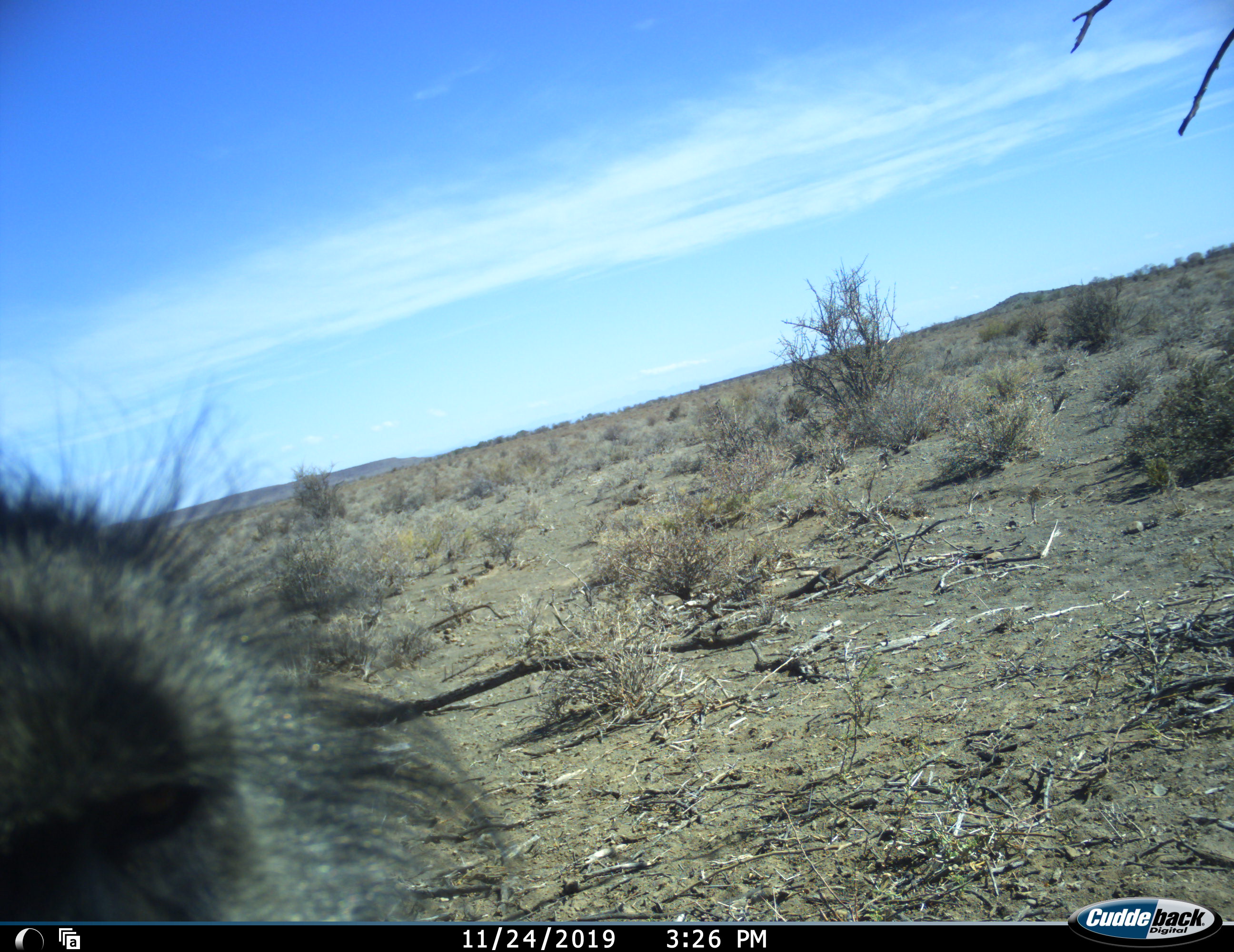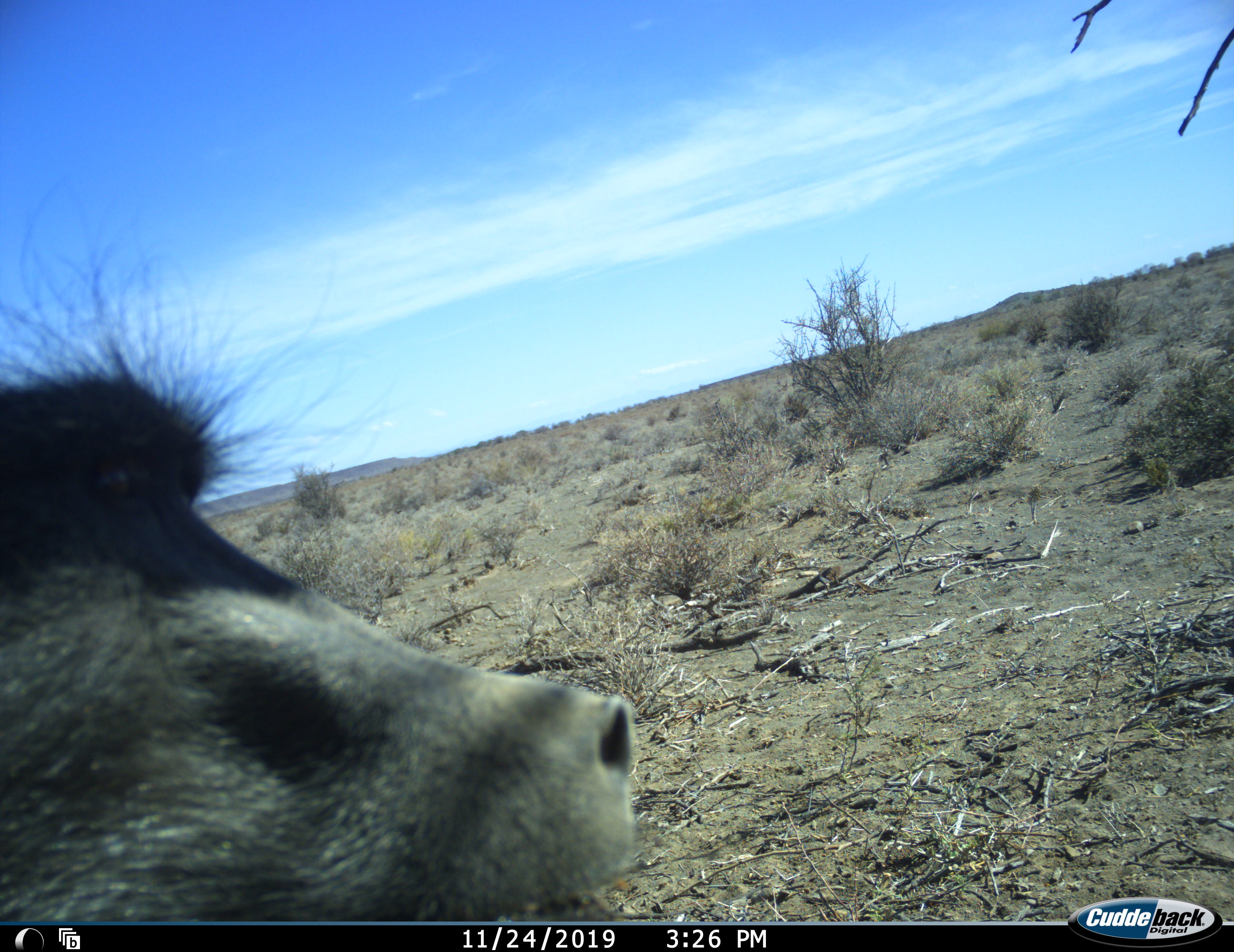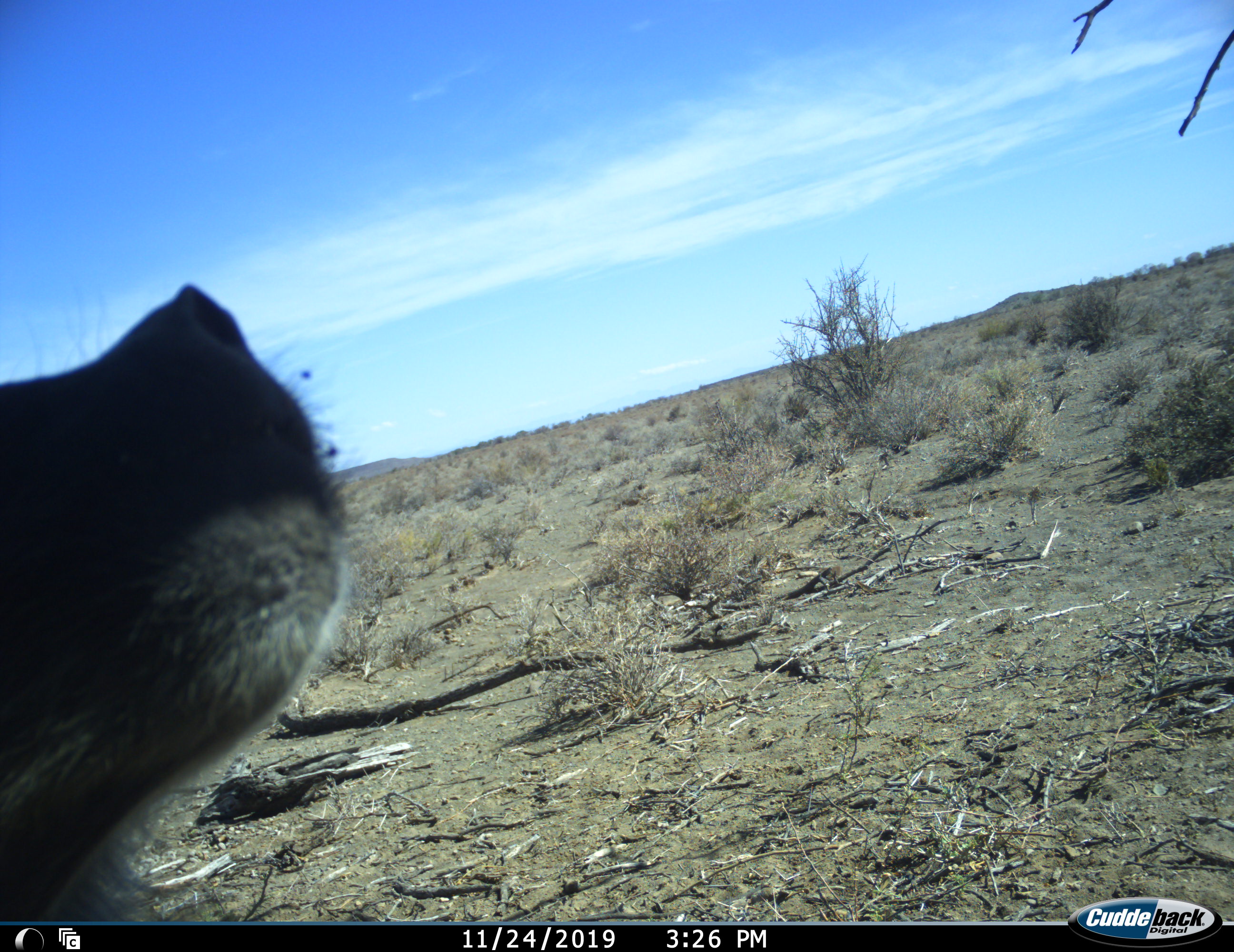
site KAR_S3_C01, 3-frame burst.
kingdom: Animalia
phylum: Chordata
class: Mammalia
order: Primates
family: Cercopithecidae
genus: Papio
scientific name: Papio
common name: baboon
Baboon (Papio), count 1. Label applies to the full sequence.